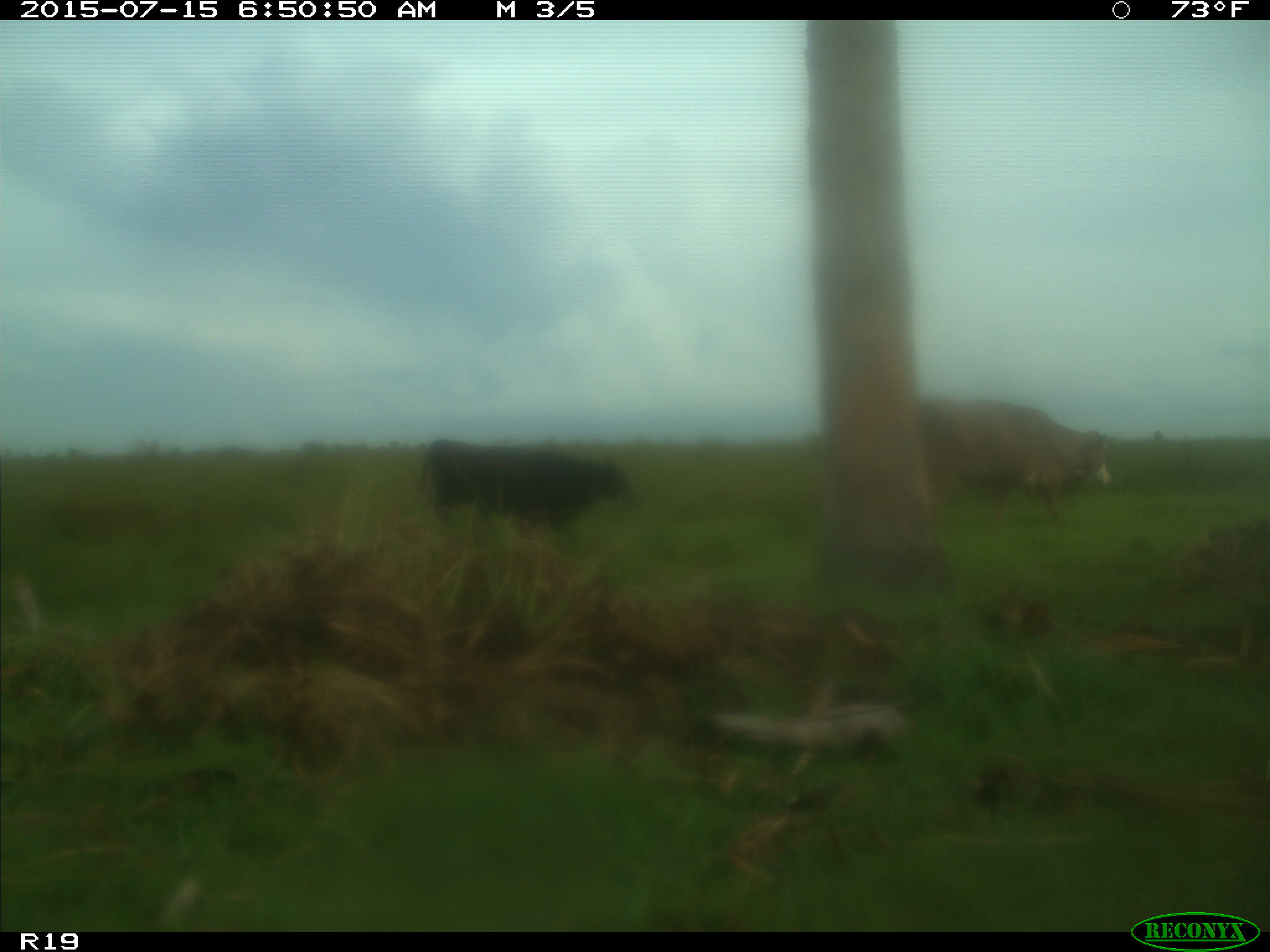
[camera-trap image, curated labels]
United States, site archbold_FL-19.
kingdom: Animalia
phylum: Chordata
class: Mammalia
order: Artiodactyla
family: Bovidae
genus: Bos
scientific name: Bos taurus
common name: domestic cow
Bos taurus (domestic cow).